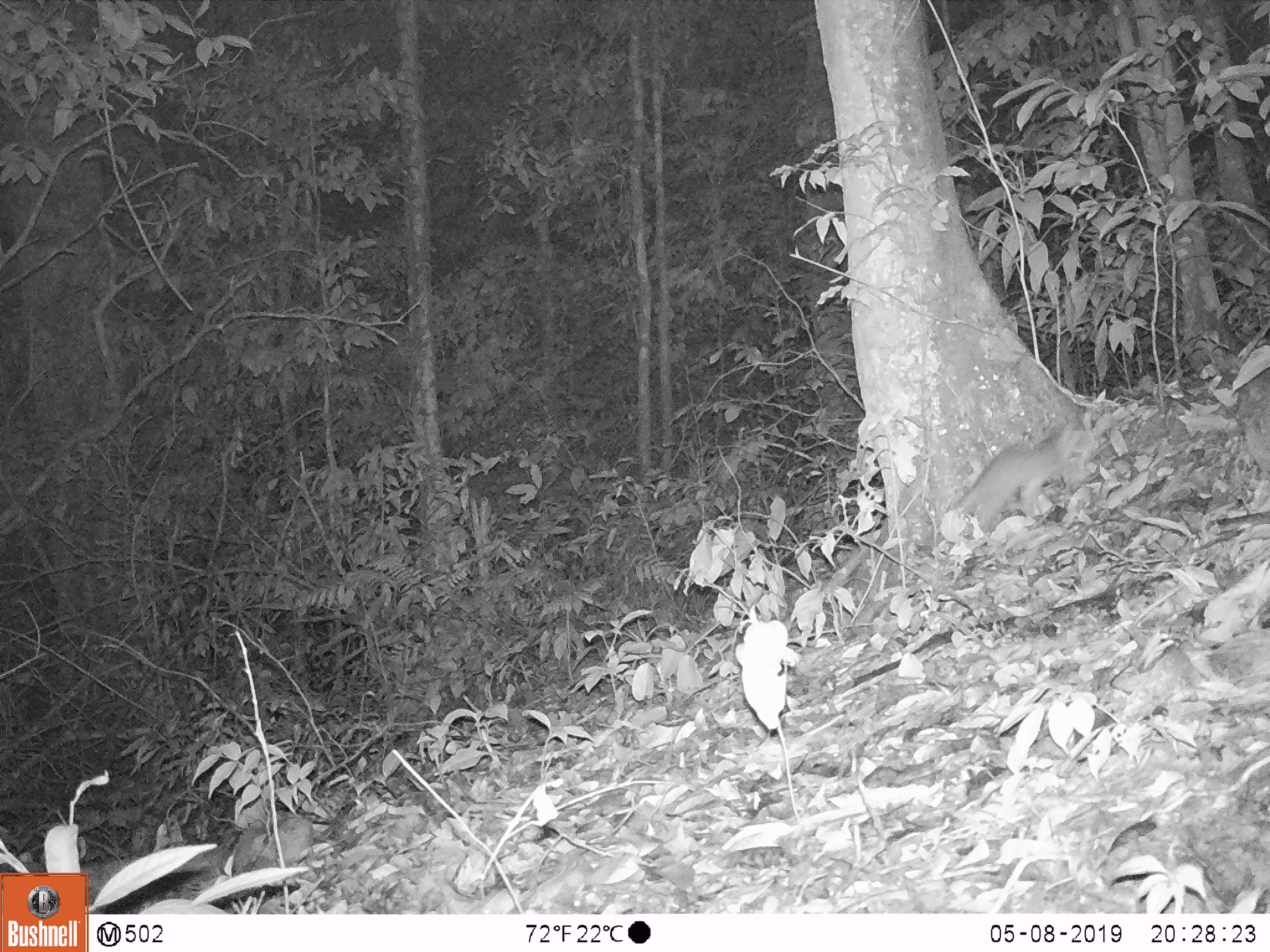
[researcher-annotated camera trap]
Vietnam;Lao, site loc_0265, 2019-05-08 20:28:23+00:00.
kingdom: Animalia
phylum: Chordata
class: Mammalia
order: Carnivora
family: Mustelidae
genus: Melogale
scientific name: Melogale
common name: ferret badger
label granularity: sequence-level